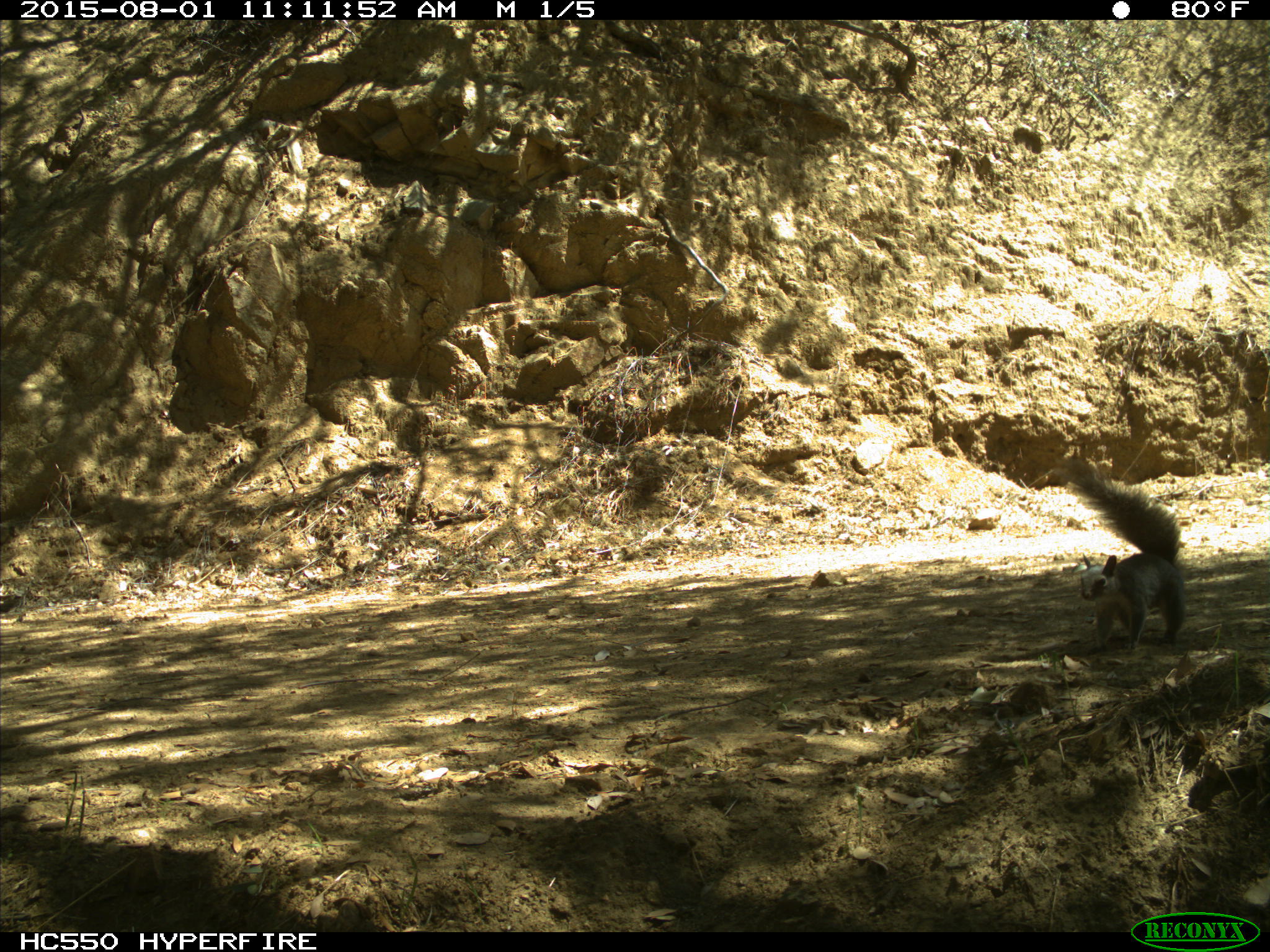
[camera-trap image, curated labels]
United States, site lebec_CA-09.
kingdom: Animalia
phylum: Chordata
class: Mammalia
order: Rodentia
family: Sciuridae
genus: Sciurus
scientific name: Sciurus carolinensis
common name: eastern gray squirrel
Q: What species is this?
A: Sciurus carolinensis (eastern gray squirrel).